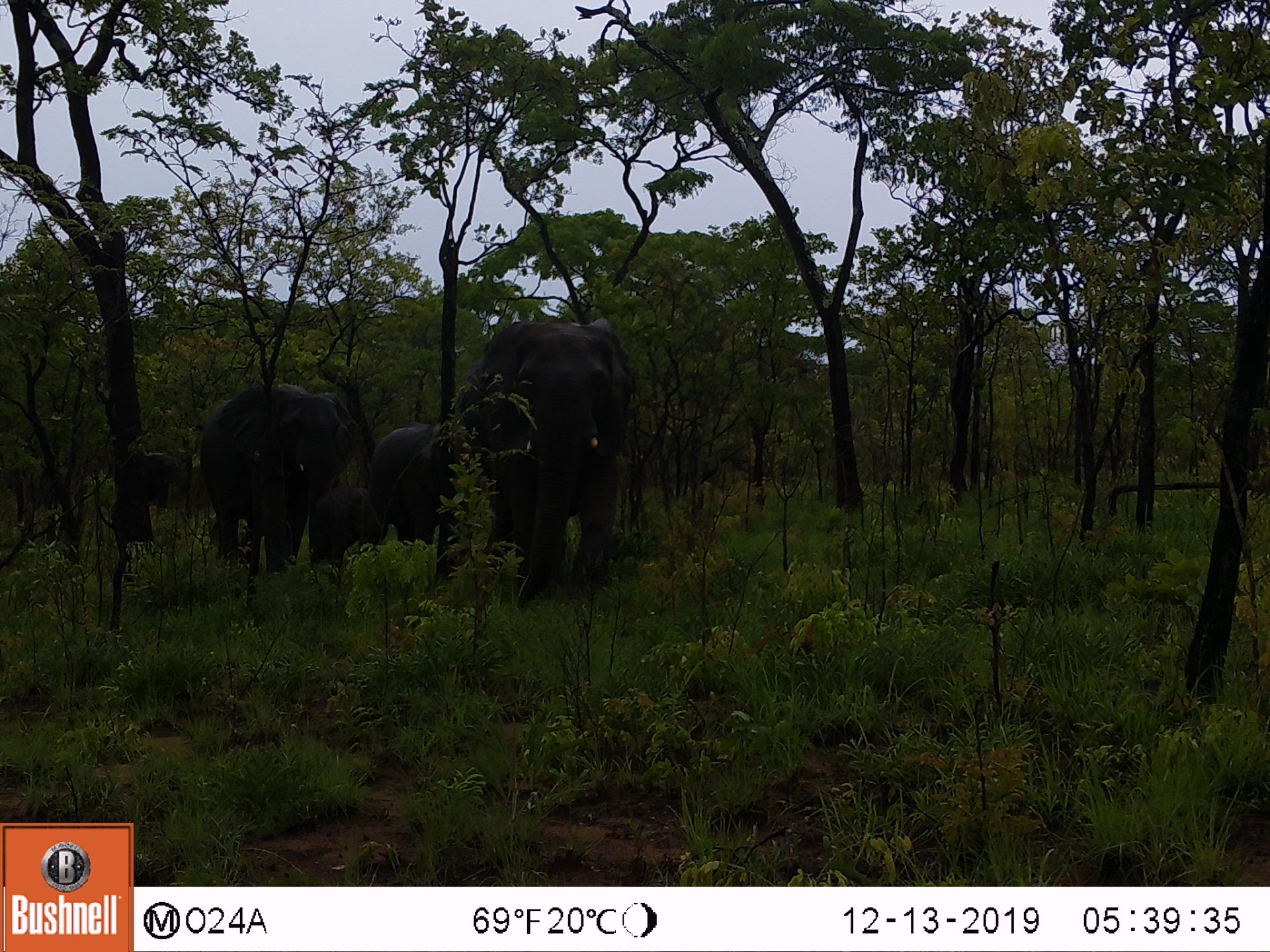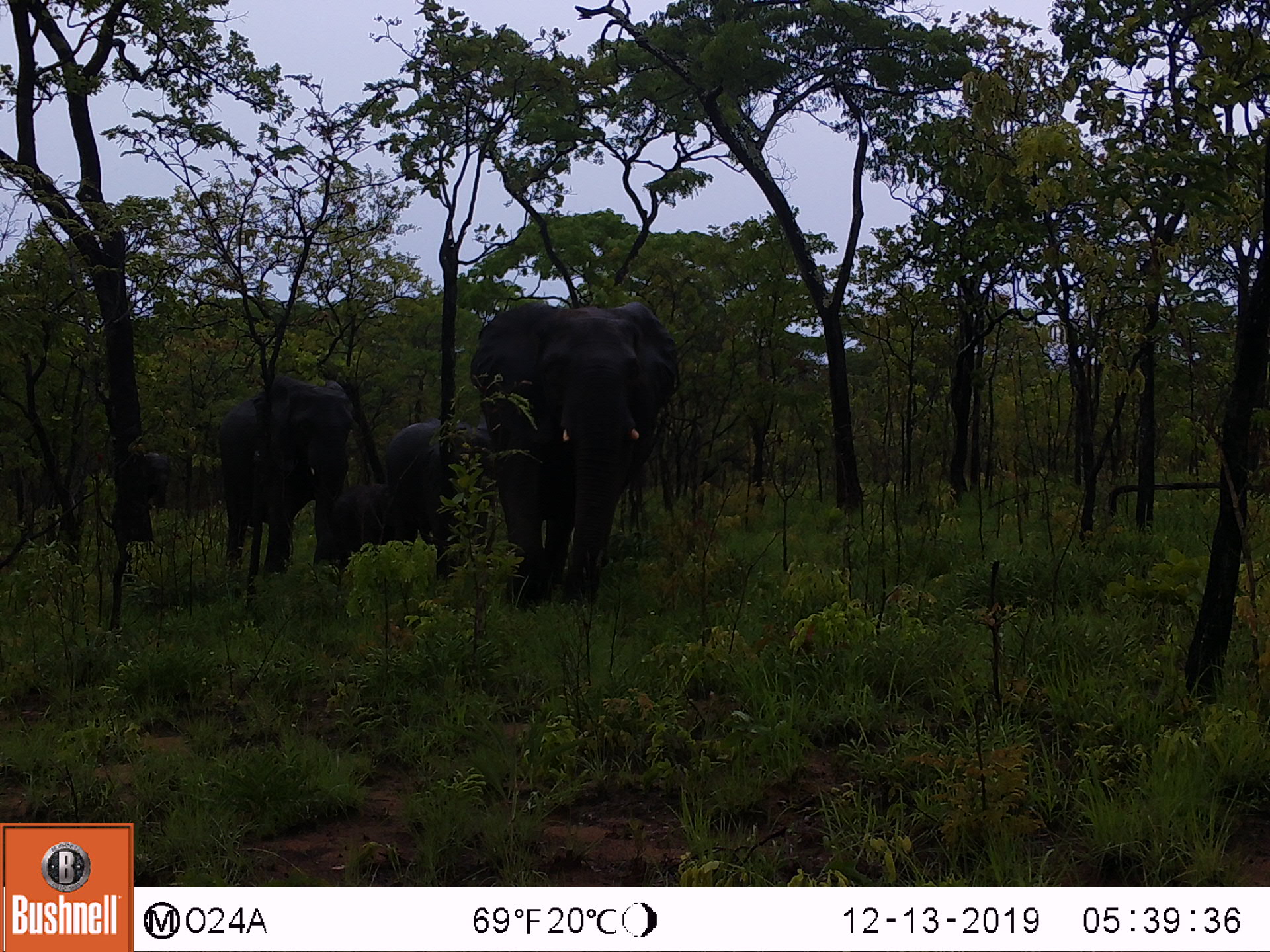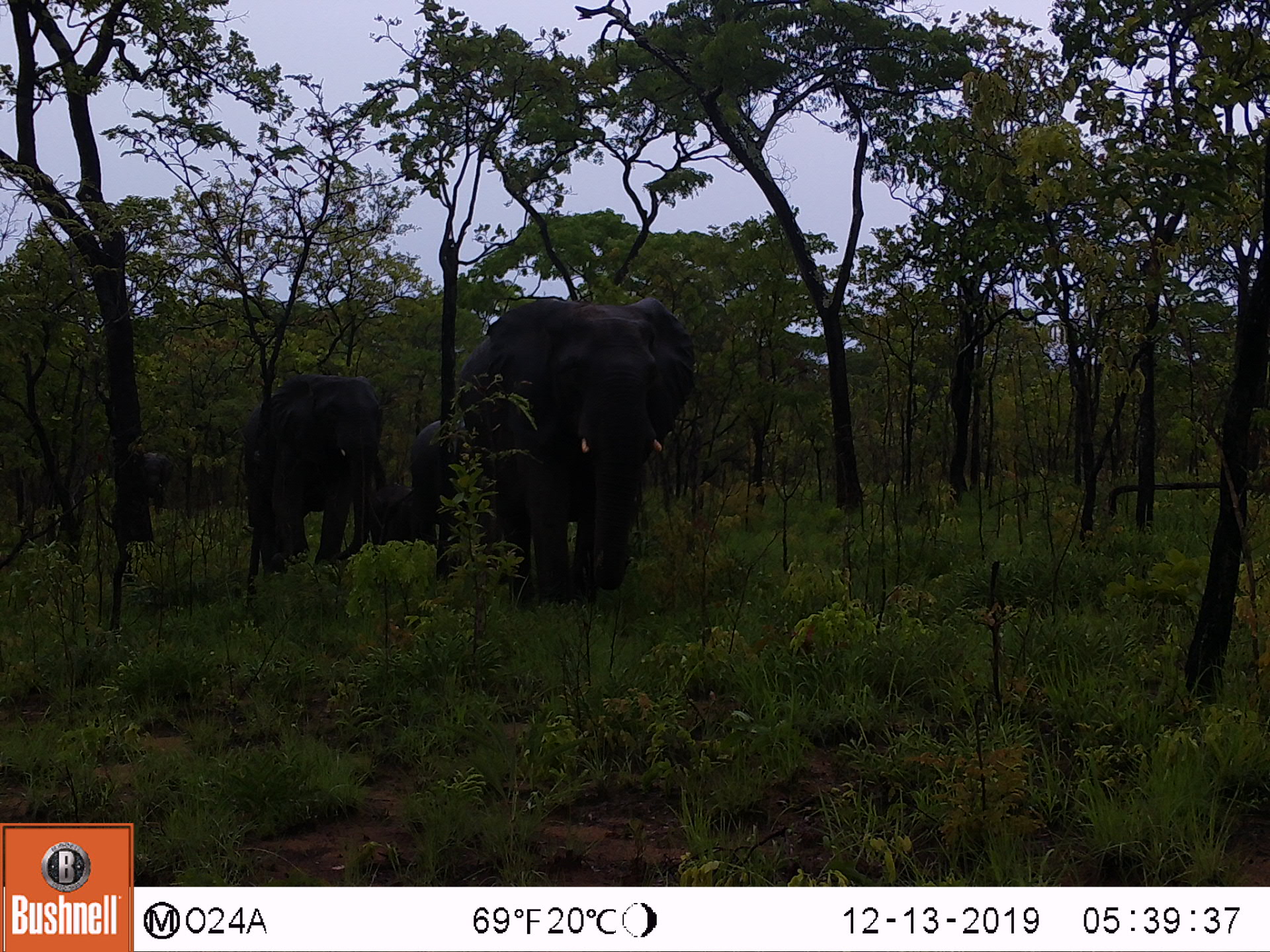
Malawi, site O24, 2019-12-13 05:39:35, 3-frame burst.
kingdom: Animalia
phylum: Chordata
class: Mammalia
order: Proboscidea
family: Elephantidae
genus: Loxodonta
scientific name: Loxodonta africana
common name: african savanna elephant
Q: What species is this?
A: African savanna elephant (Loxodonta africana).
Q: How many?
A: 4.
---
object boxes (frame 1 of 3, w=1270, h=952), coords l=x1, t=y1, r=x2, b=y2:
african savanna elephant: l=460, t=316, r=637, b=603; l=196, t=381, r=360, b=576; l=366, t=422, r=477, b=579; l=142, t=449, r=179, b=508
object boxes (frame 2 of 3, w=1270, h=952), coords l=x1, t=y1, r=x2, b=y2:
african savanna elephant: l=469, t=301, r=677, b=607; l=211, t=377, r=354, b=570; l=381, t=419, r=493, b=569; l=144, t=451, r=171, b=508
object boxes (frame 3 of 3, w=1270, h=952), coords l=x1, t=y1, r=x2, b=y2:
african savanna elephant: l=457, t=291, r=699, b=607; l=238, t=371, r=382, b=578; l=414, t=421, r=500, b=544; l=145, t=453, r=212, b=511